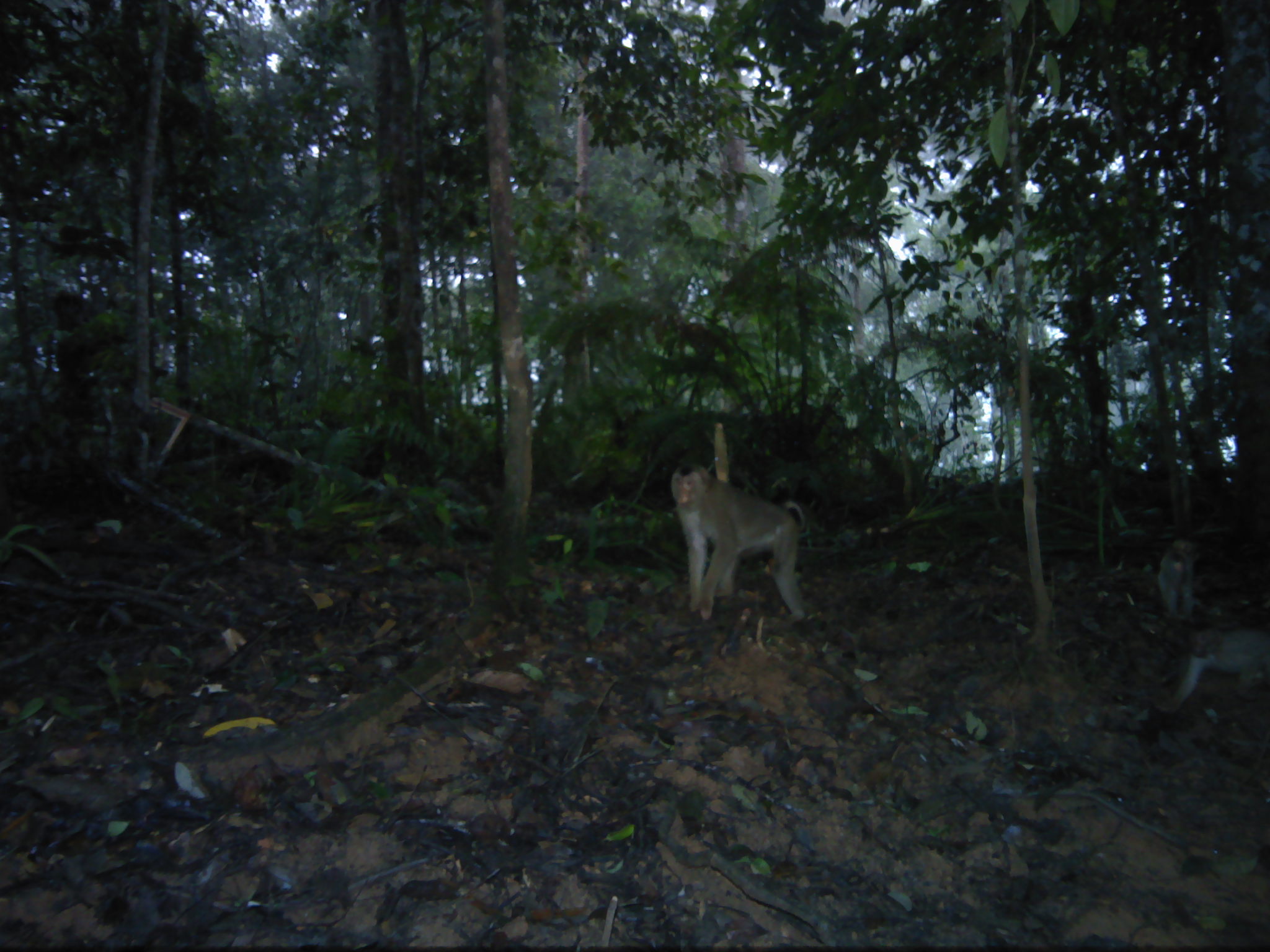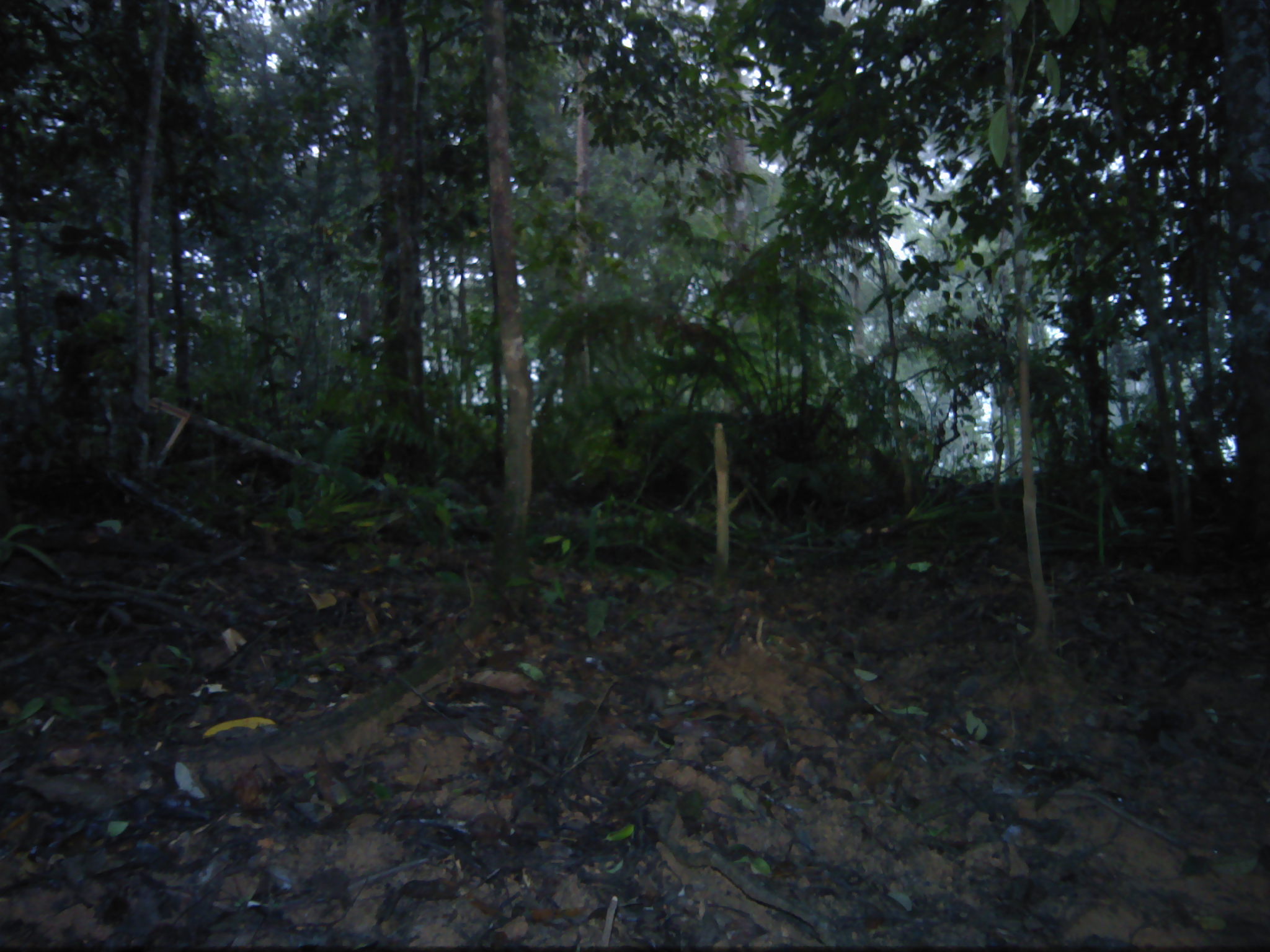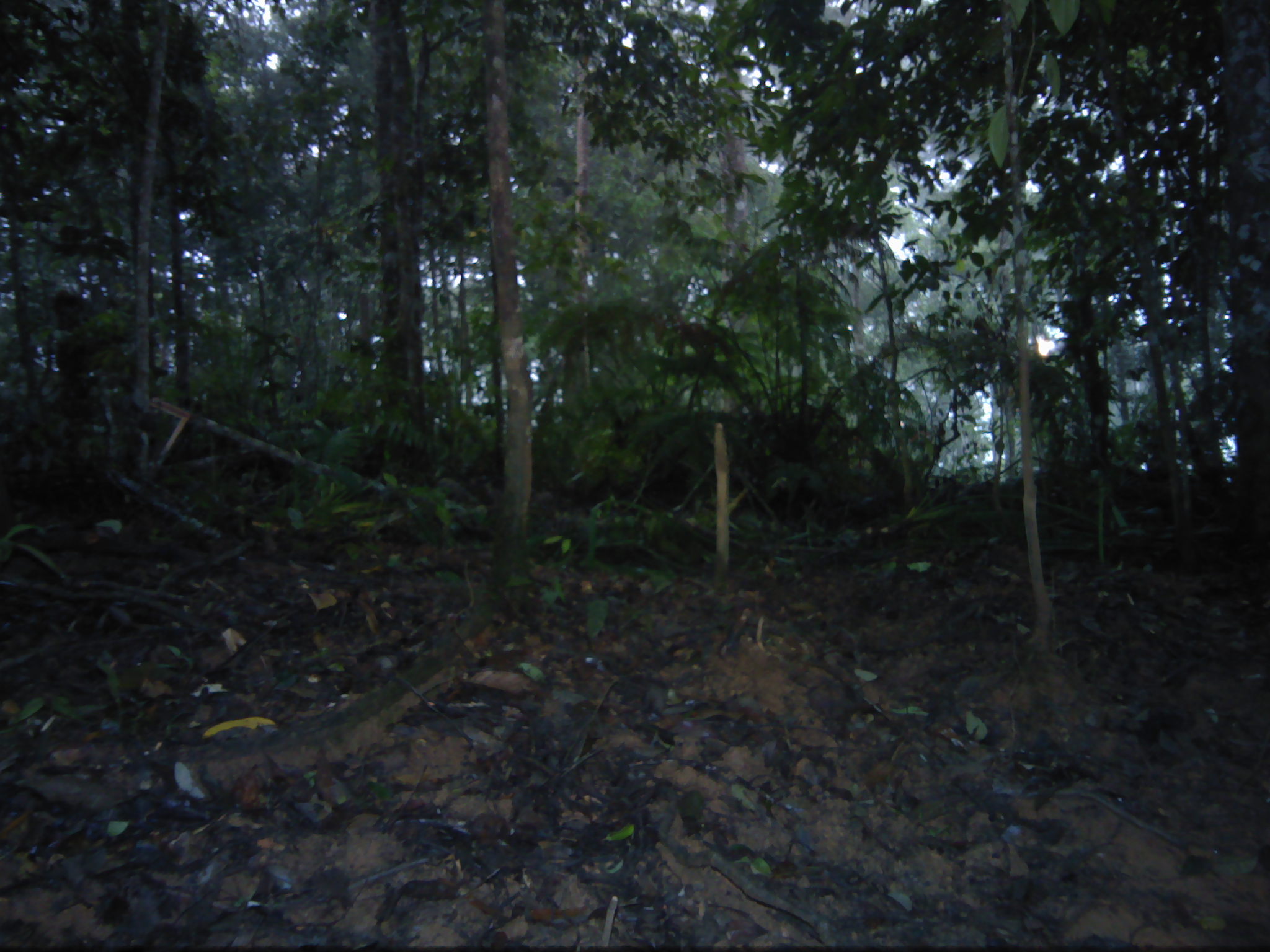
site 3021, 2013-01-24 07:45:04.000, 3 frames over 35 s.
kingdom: Animalia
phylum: Chordata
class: Mammalia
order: Primates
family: Cercopithecidae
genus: Macaca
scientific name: Macaca nemestrina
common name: southern pig-tailed macaque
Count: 3.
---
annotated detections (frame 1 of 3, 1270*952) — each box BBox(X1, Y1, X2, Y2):
macaca nemestrina: BBox(671, 462, 804, 621); BBox(1154, 629, 1270, 717); BBox(1156, 538, 1196, 622)